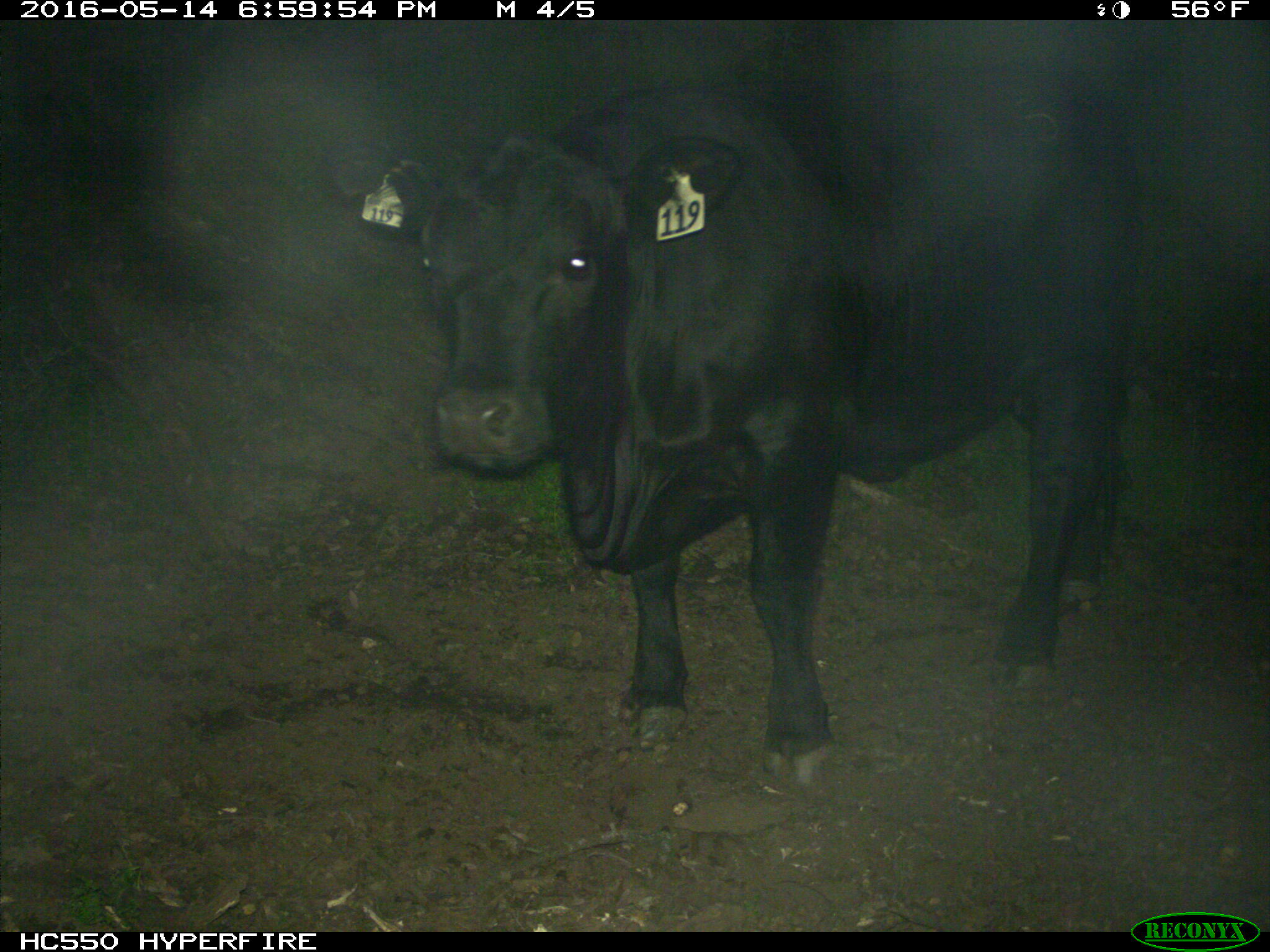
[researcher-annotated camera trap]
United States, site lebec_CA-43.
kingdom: Animalia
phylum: Chordata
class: Mammalia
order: Artiodactyla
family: Bovidae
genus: Bos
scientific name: Bos taurus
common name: domestic cow